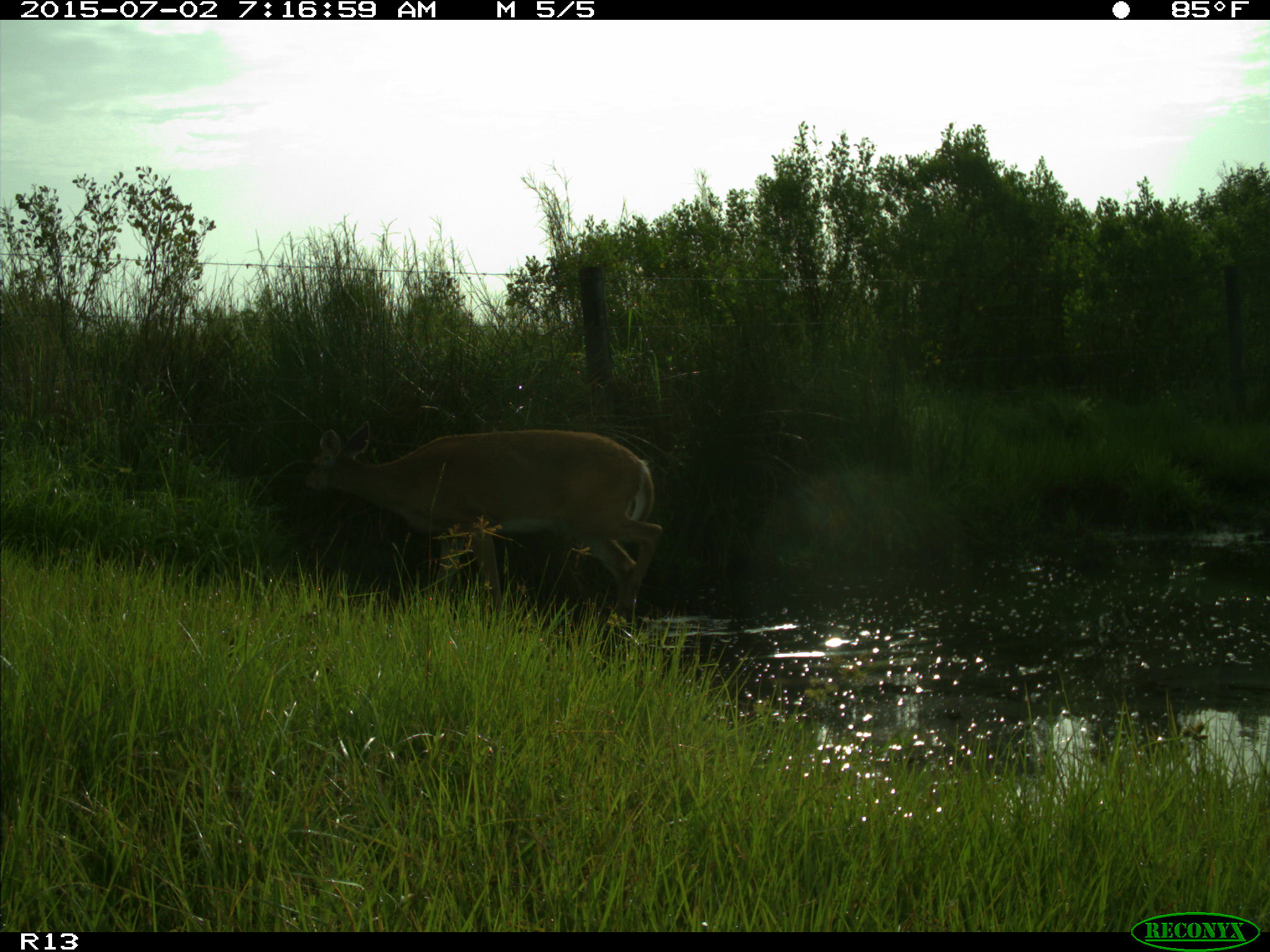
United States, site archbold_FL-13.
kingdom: Animalia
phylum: Chordata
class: Mammalia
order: Artiodactyla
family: Cervidae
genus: Odocoileus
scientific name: Odocoileus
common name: deer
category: unidentified deer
Unidentified deer (deer) (Odocoileus).